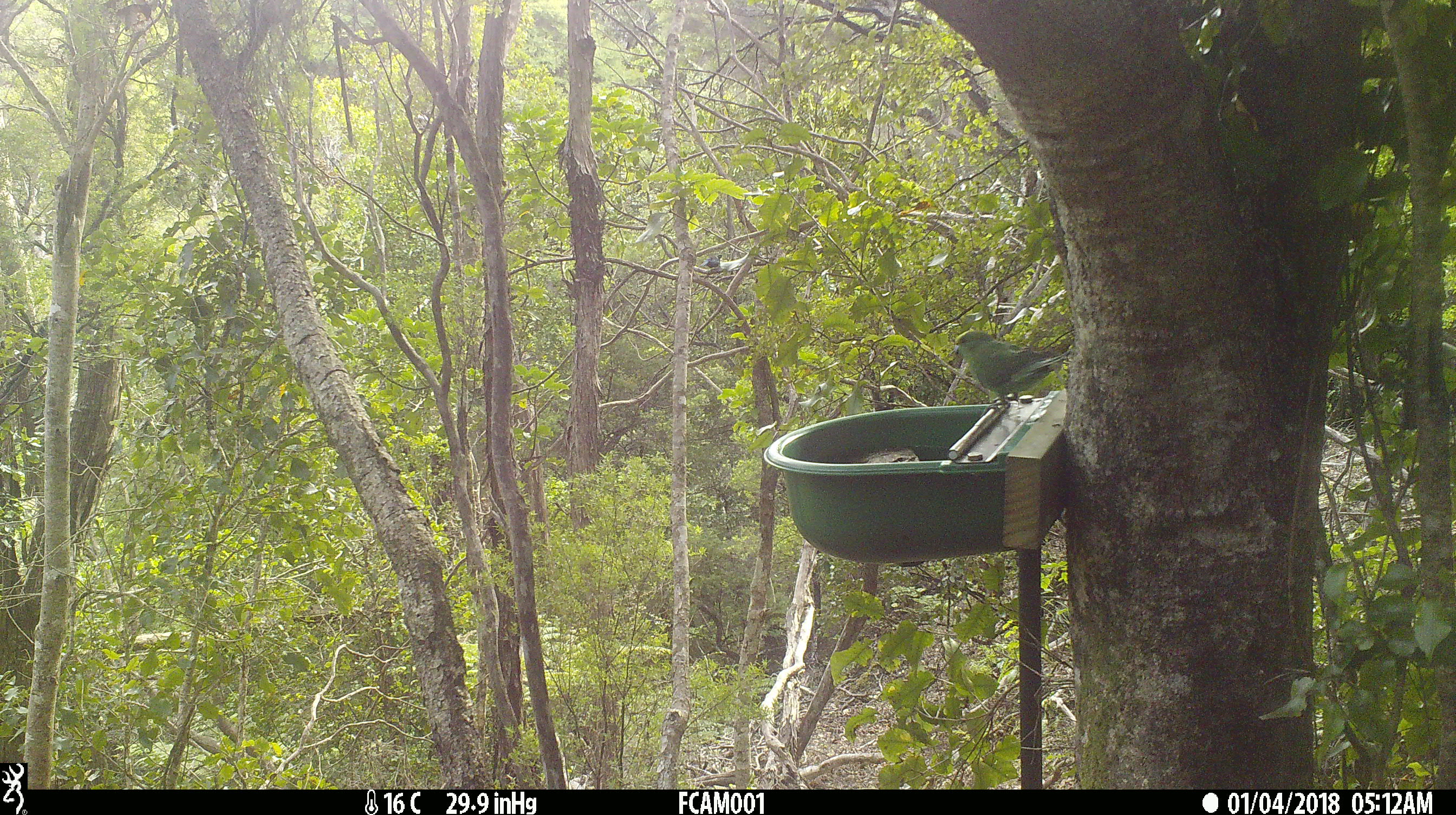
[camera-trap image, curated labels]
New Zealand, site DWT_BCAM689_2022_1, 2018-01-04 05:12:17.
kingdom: Animalia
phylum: Chordata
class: Aves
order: Psittaciformes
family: Psittaculidae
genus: Cyanoramphus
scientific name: Cyanoramphus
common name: parakeet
Parakeet (Cyanoramphus).